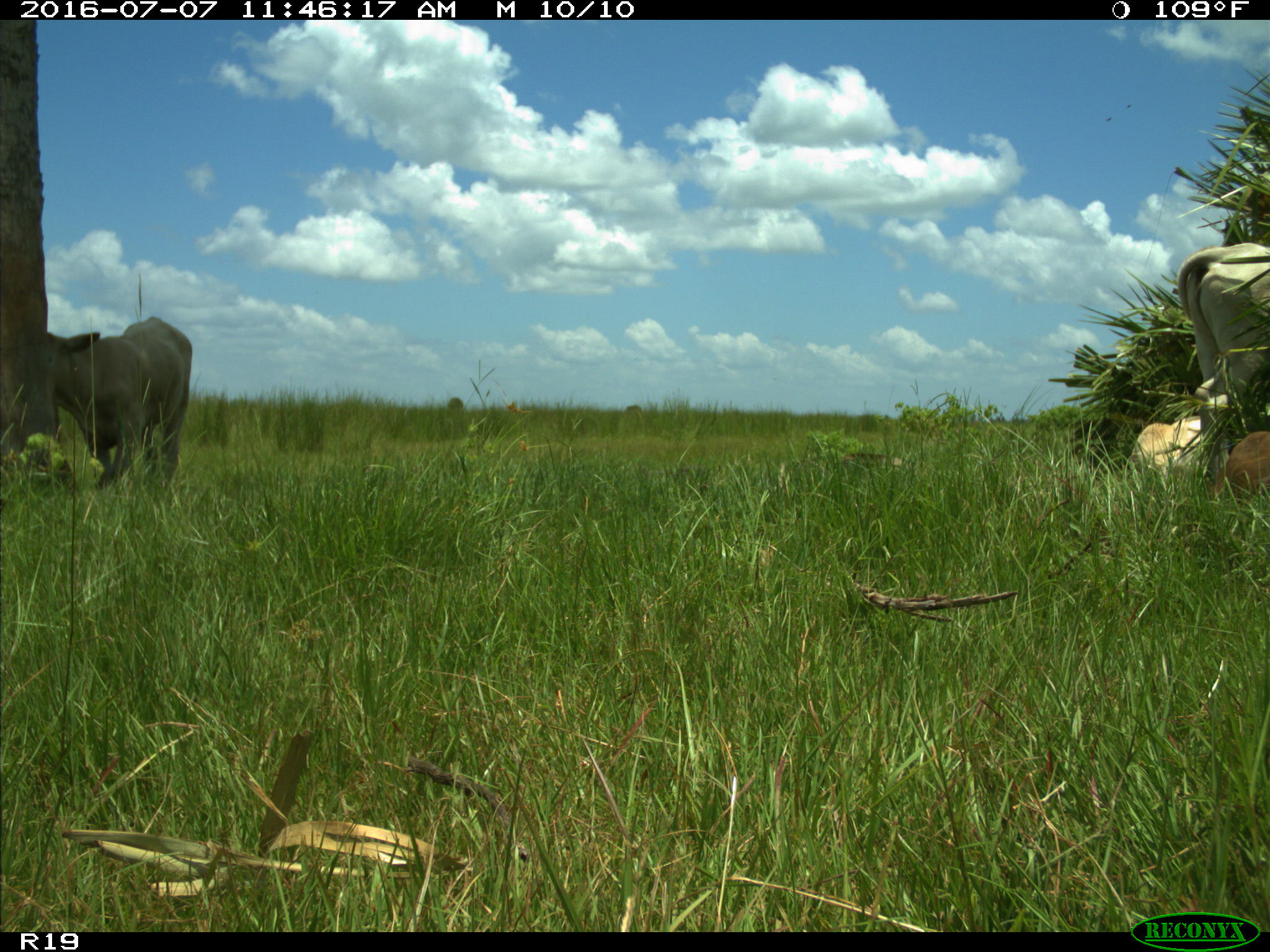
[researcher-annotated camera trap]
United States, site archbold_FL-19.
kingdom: Animalia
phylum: Chordata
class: Mammalia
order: Artiodactyla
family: Bovidae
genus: Bos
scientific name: Bos taurus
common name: domestic cow